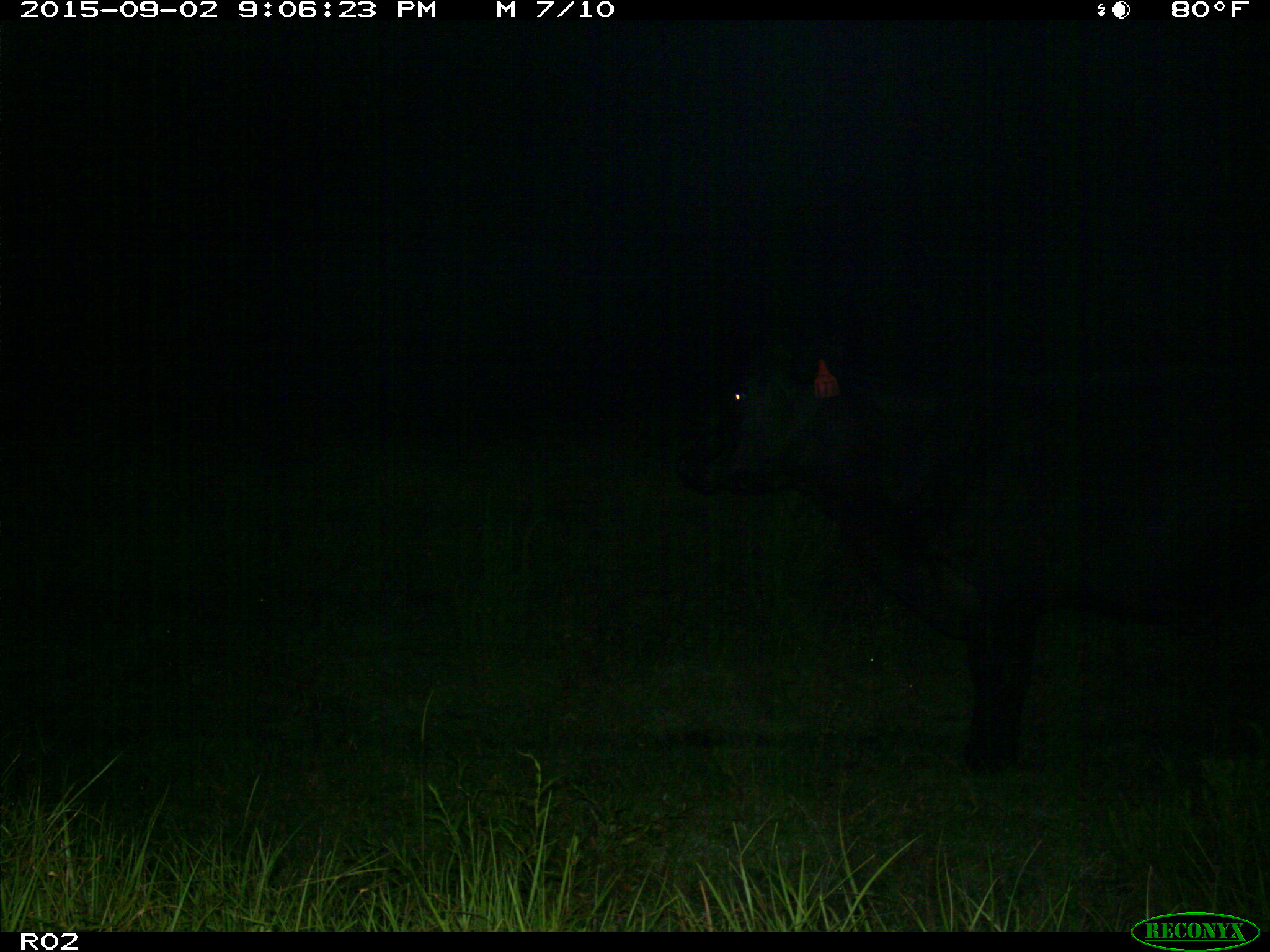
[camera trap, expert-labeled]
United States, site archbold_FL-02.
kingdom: Animalia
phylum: Chordata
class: Mammalia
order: Artiodactyla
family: Bovidae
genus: Bos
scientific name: Bos taurus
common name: domestic cow